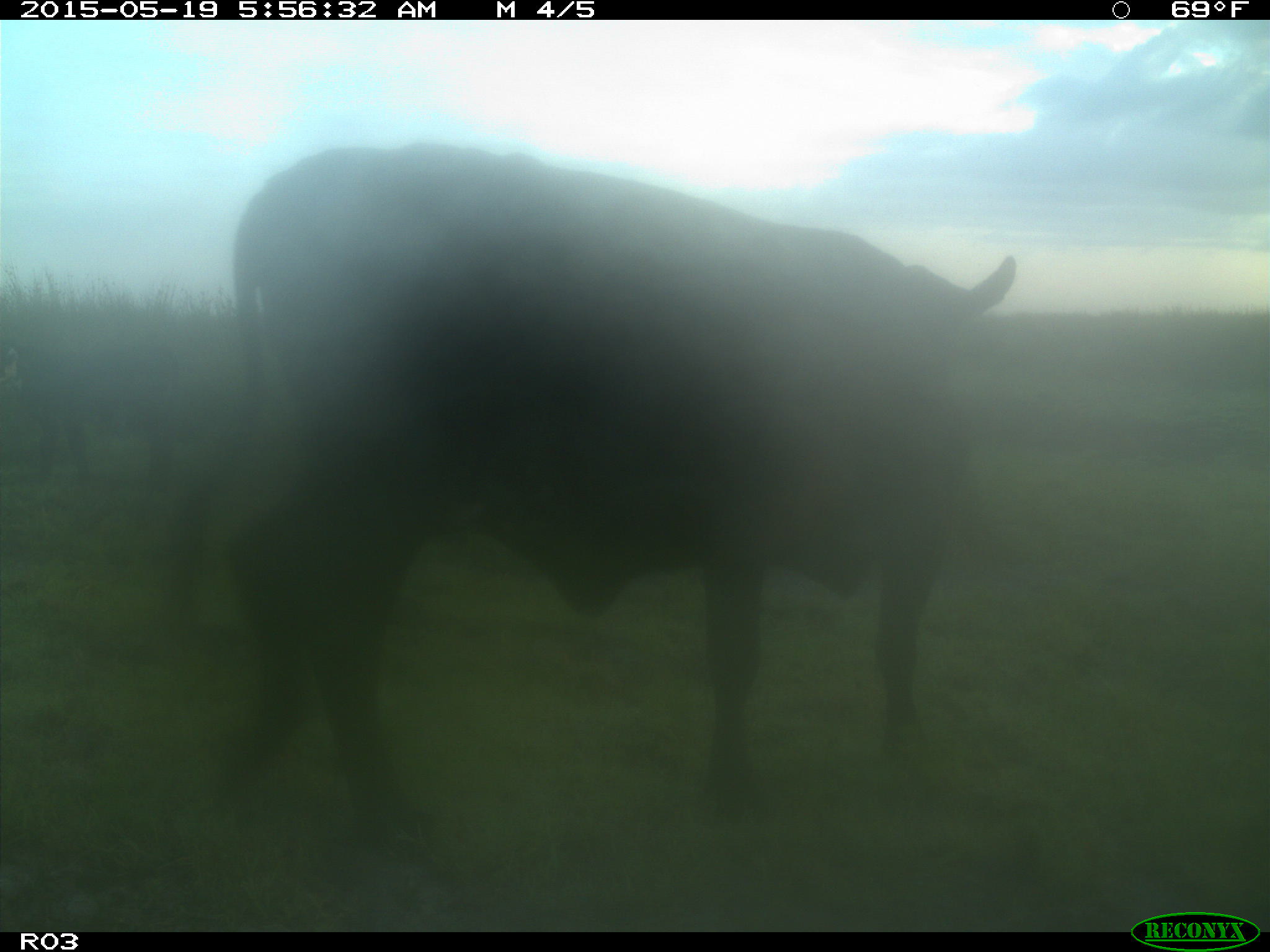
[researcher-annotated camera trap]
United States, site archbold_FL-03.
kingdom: Animalia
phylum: Chordata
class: Mammalia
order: Artiodactyla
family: Bovidae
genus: Bos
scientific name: Bos taurus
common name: domestic cow